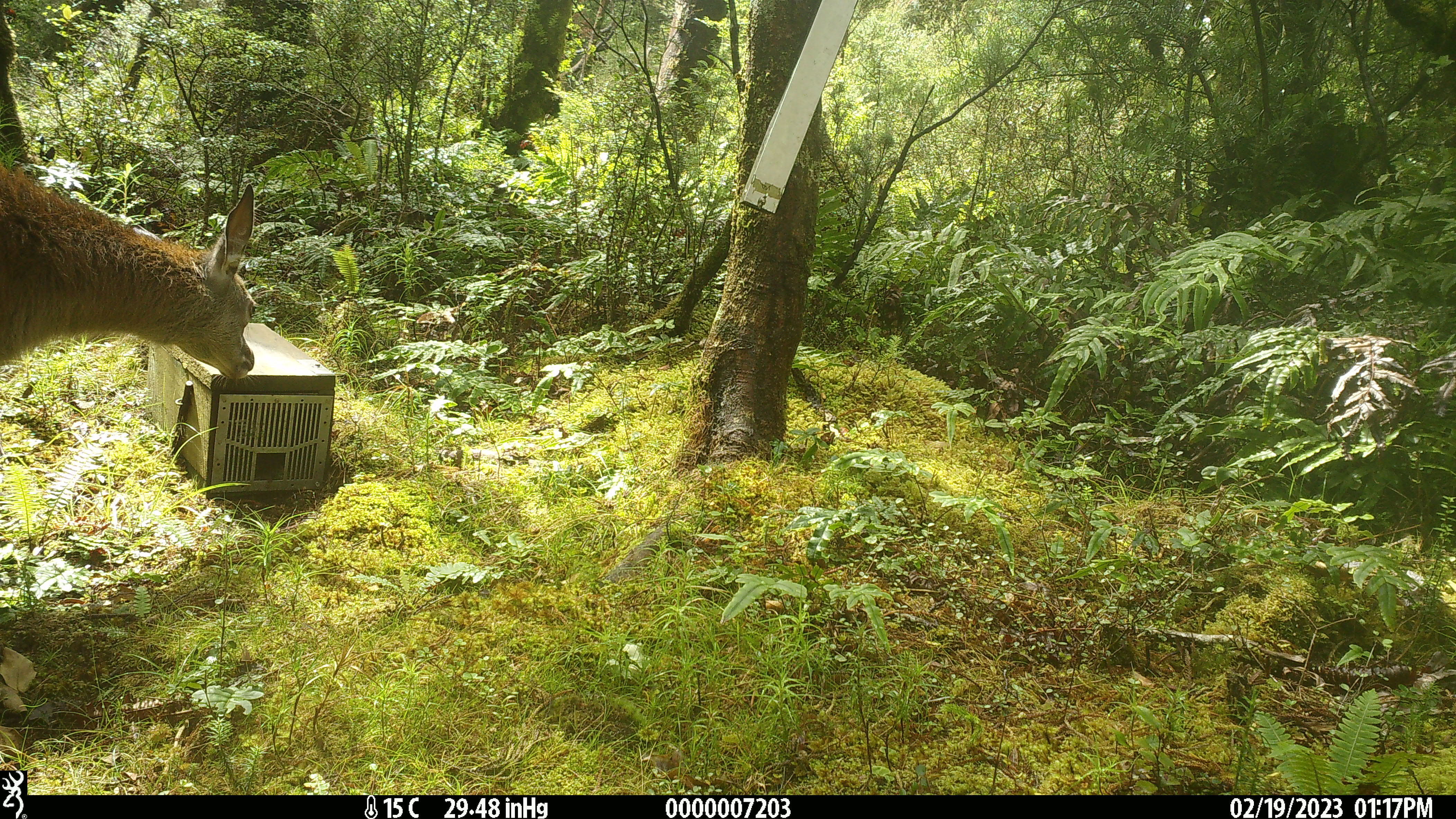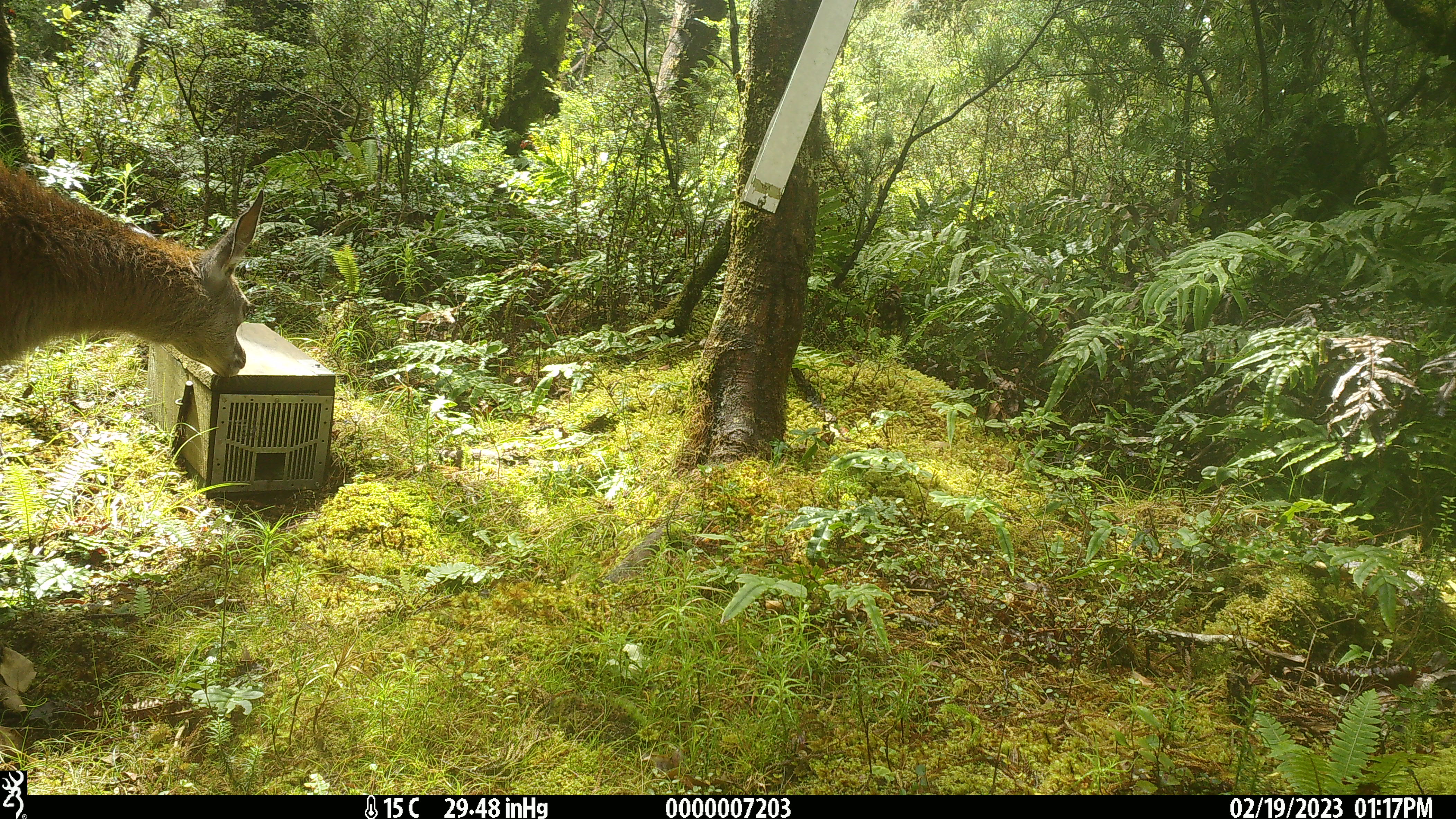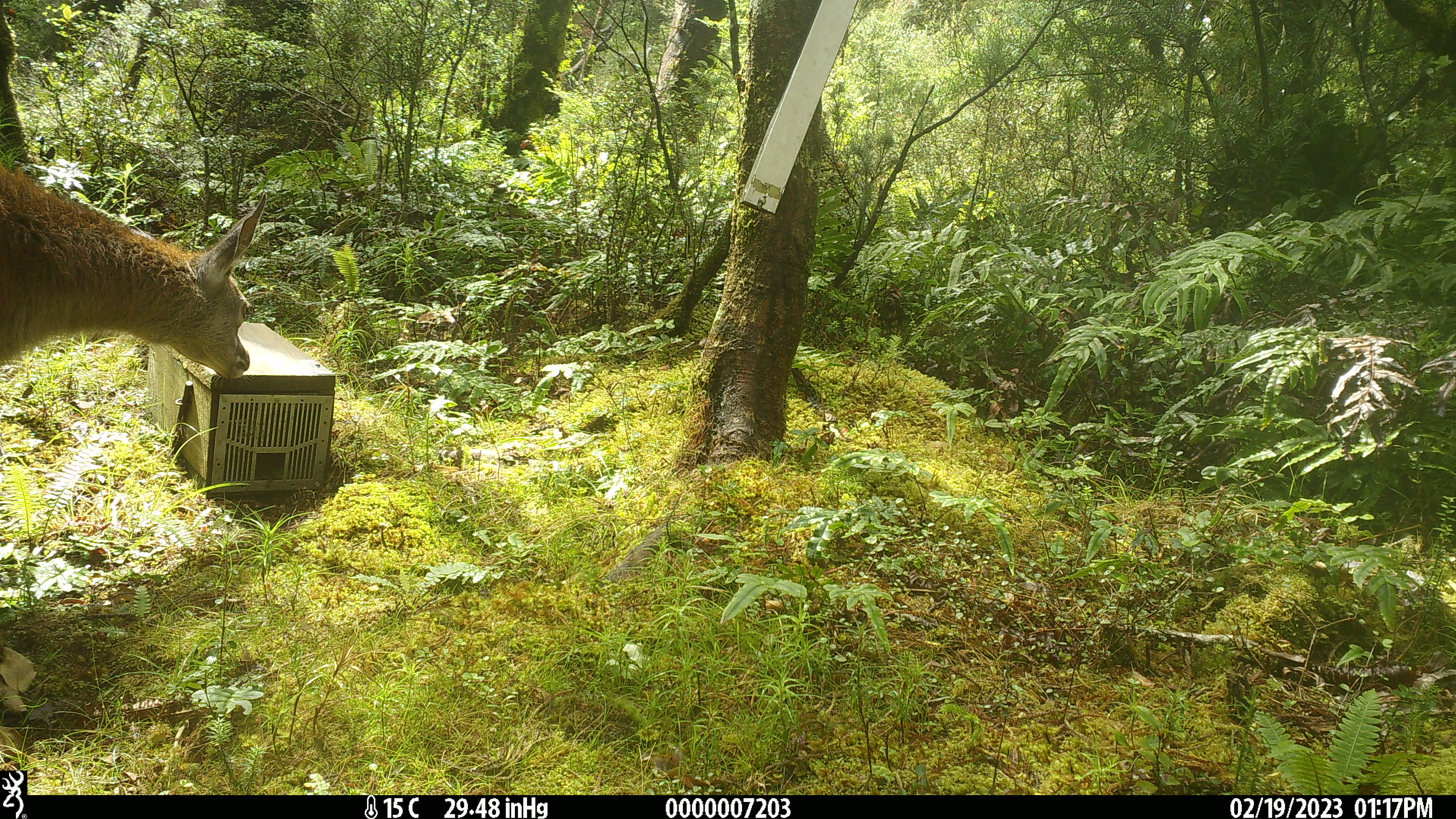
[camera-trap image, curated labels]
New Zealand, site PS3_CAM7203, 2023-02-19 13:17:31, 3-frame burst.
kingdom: Animalia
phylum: Chordata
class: Mammalia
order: Artiodactyla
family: Cervidae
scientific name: Cervidae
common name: deer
Deer (Cervidae).